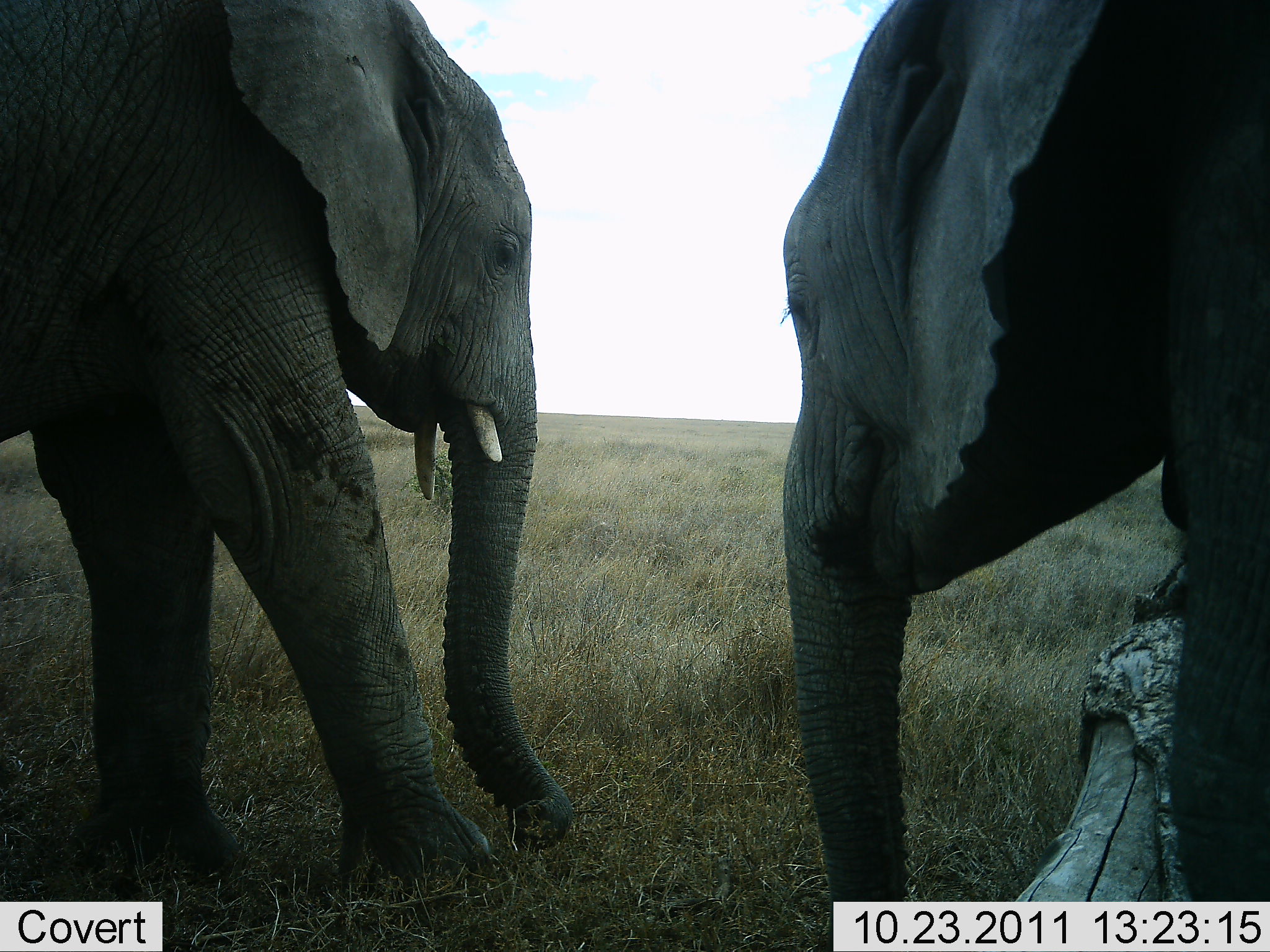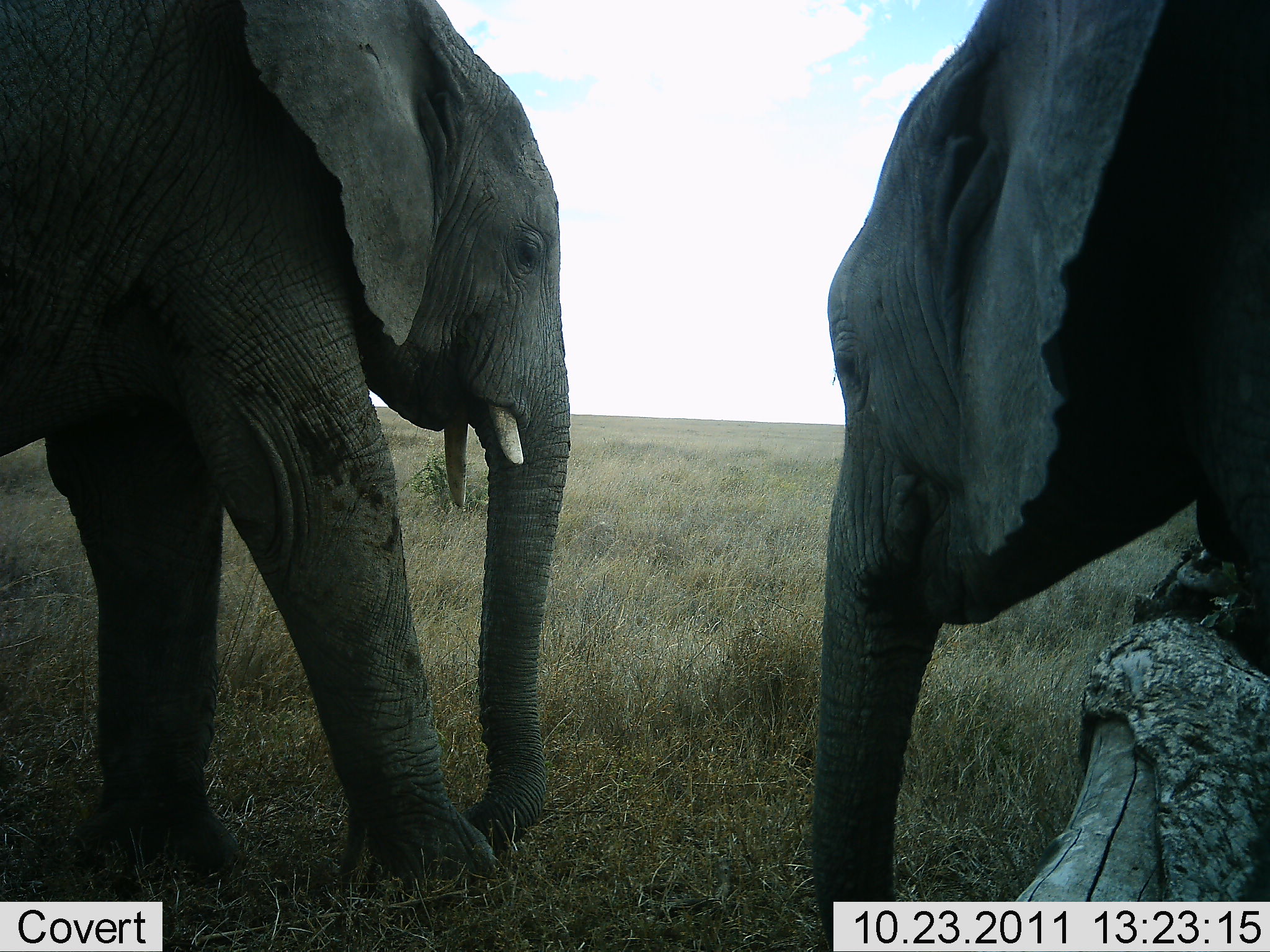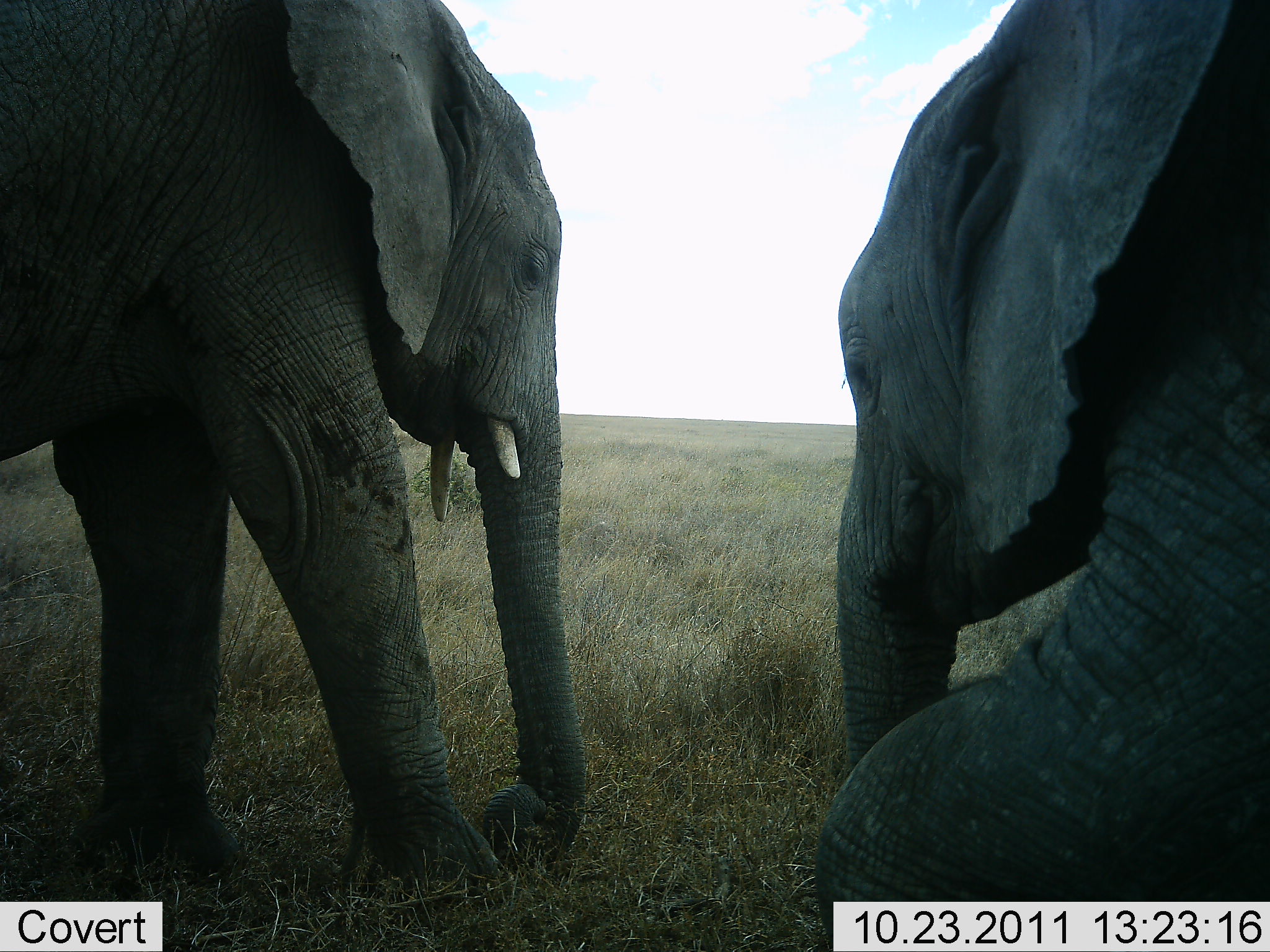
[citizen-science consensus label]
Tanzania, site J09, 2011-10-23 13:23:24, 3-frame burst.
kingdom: Animalia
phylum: Chordata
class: Mammalia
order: Proboscidea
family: Elephantidae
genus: Loxodonta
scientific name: Loxodonta africana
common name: african bush elephant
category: elephant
Elephant (african bush elephant) (Loxodonta africana), count 2. Behavior (volunteer vote fractions): standing 64%, resting 0%, moving 36%, interacting 18%. Young present (vote fraction): 0%. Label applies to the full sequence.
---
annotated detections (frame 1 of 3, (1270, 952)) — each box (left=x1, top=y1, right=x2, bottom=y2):
animal: (left=1, top=0, right=578, bottom=929); (left=771, top=1, right=1270, bottom=952)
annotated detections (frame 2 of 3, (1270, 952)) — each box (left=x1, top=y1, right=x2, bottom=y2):
animal: (left=0, top=1, right=573, bottom=898); (left=800, top=0, right=1270, bottom=951)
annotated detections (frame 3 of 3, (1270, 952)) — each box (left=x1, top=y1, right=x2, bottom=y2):
animal: (left=1, top=0, right=590, bottom=900); (left=805, top=0, right=1270, bottom=951)